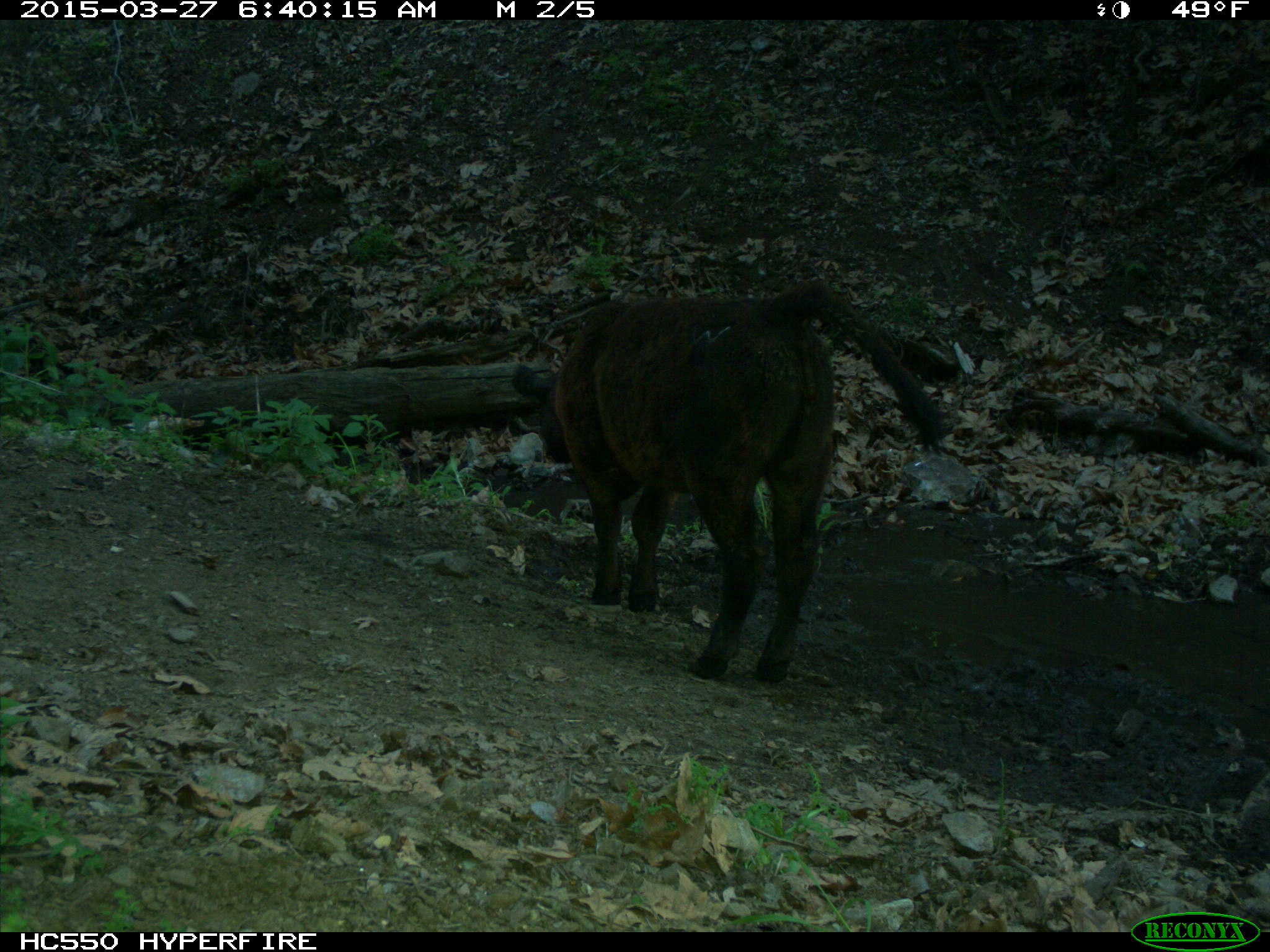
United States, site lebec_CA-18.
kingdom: Animalia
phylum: Chordata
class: Mammalia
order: Artiodactyla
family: Bovidae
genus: Bos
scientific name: Bos taurus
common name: domestic cow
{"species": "Bos taurus (domestic cow)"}